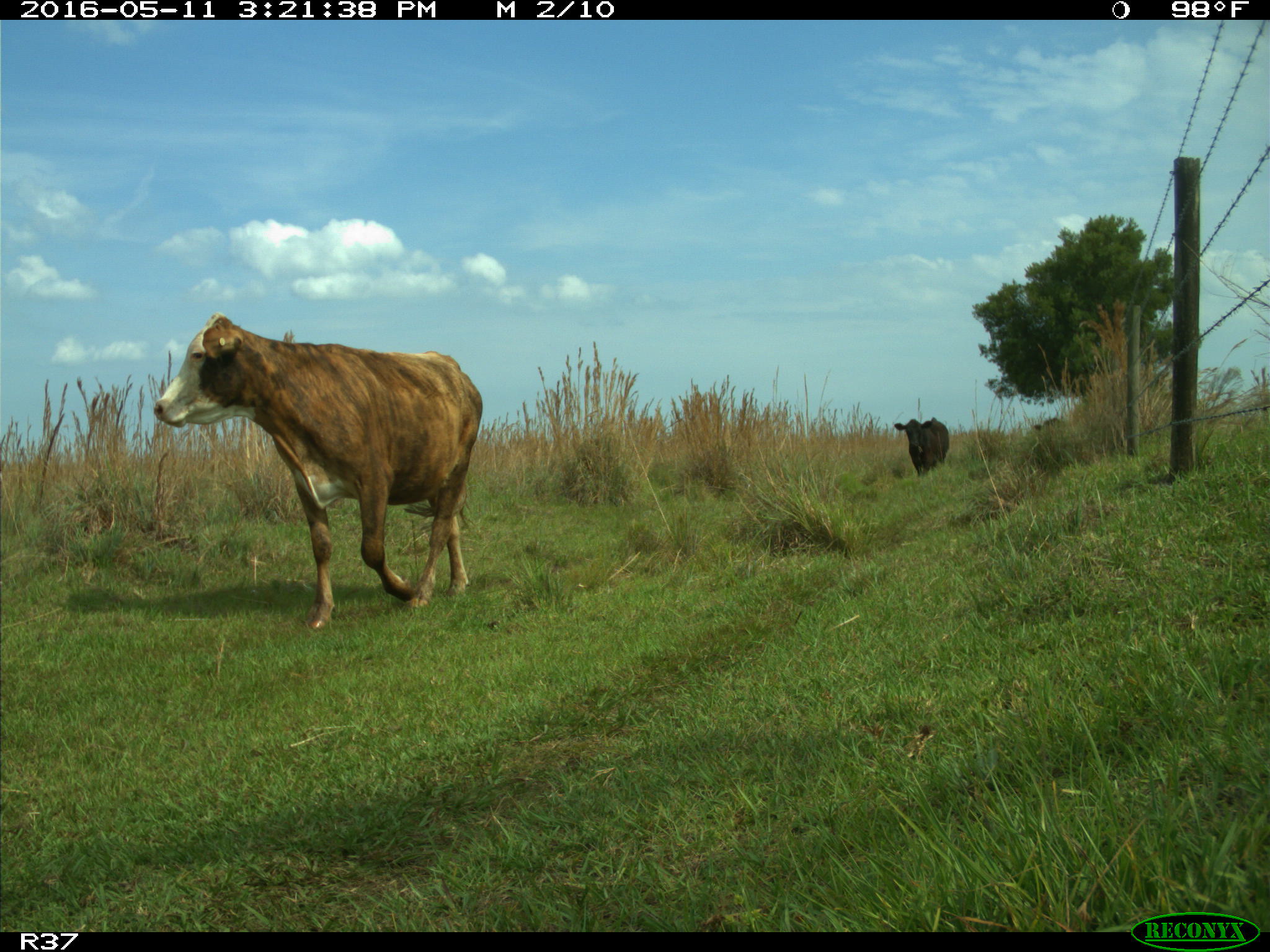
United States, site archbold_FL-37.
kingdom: Animalia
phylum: Chordata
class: Mammalia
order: Artiodactyla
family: Bovidae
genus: Bos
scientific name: Bos taurus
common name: domestic cow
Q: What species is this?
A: Bos taurus (domestic cow).